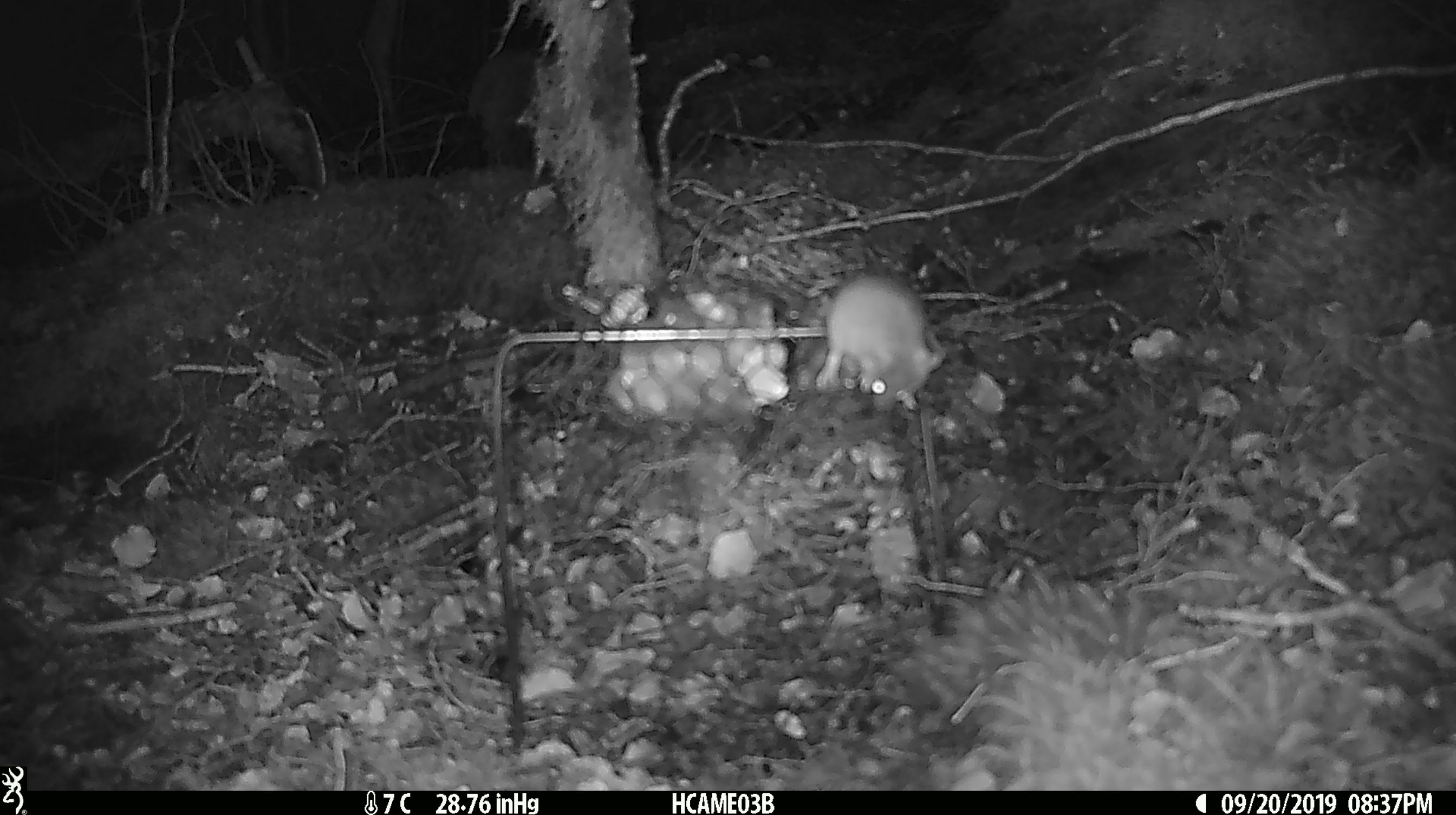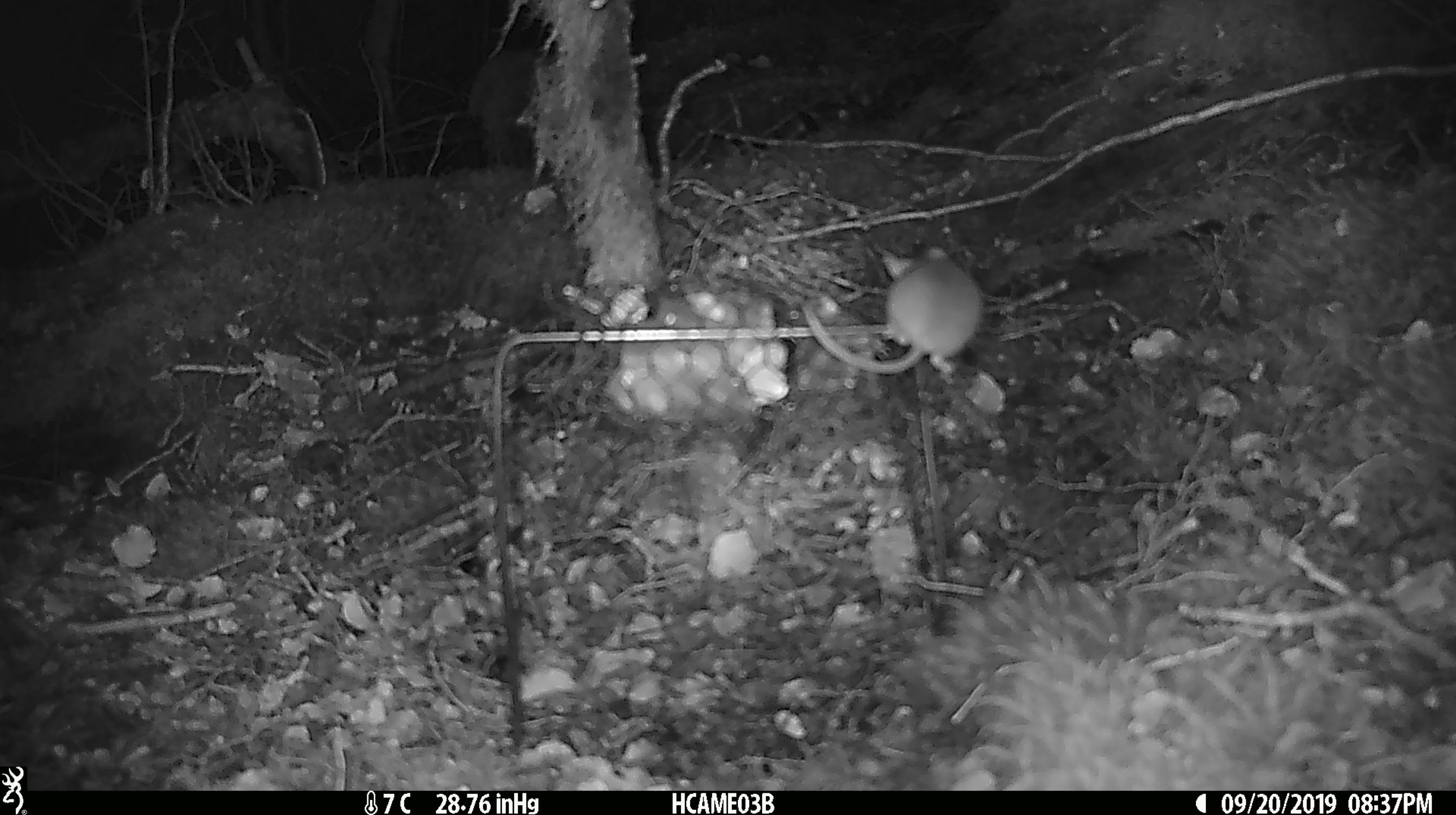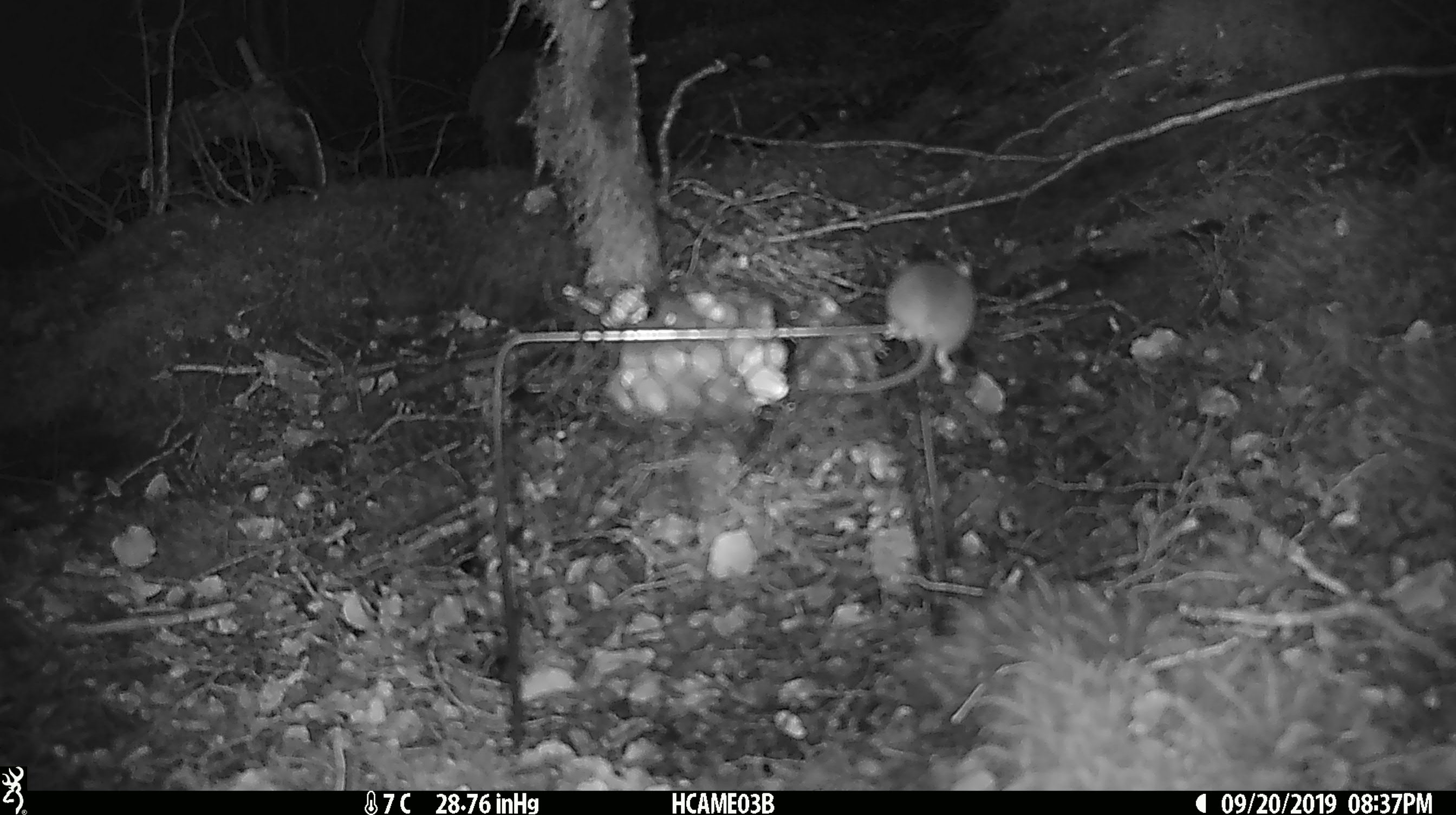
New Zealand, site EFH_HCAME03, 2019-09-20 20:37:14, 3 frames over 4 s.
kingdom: Animalia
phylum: Chordata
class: Mammalia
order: Rodentia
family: Muridae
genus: Mus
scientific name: Mus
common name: mouse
Mouse (Mus).